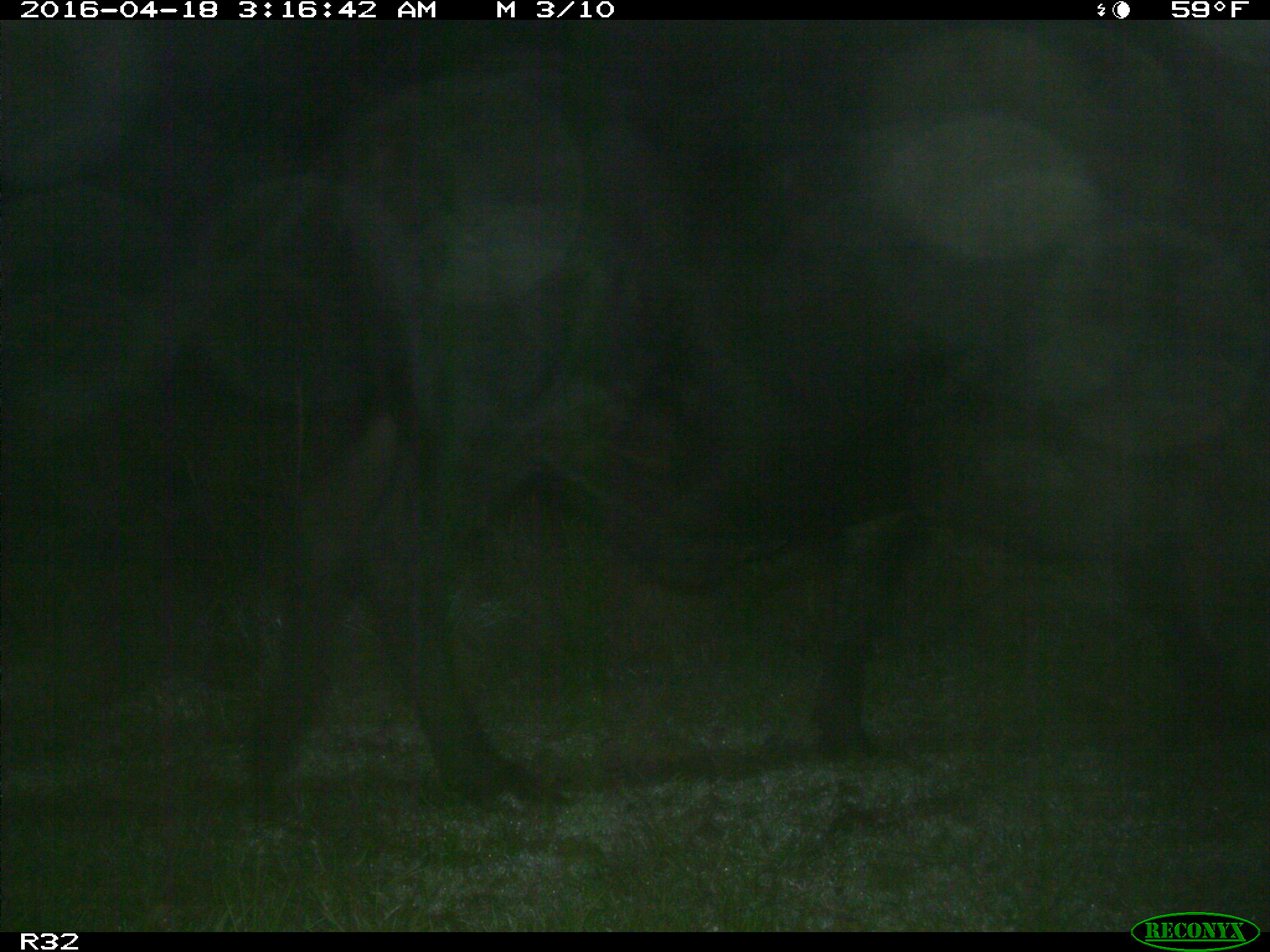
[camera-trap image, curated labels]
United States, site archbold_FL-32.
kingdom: Animalia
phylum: Chordata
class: Mammalia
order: Artiodactyla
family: Bovidae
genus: Bos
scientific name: Bos taurus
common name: domestic cow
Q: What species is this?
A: Bos taurus (domestic cow).